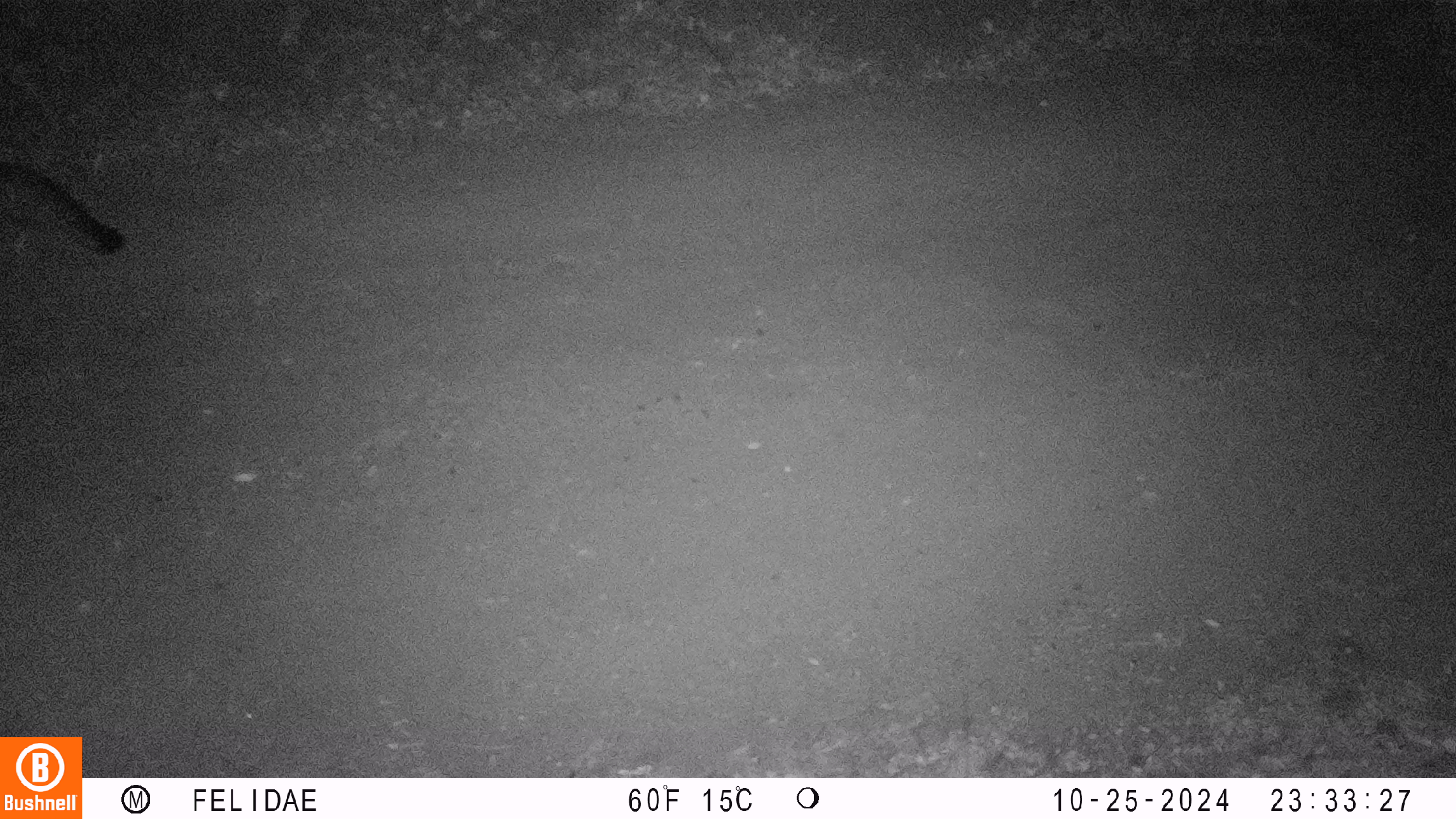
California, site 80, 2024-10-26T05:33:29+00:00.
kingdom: Animalia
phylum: Chordata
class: Mammalia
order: Carnivora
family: Canidae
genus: Urocyon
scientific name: Urocyon cinereoargenteus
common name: gray fox